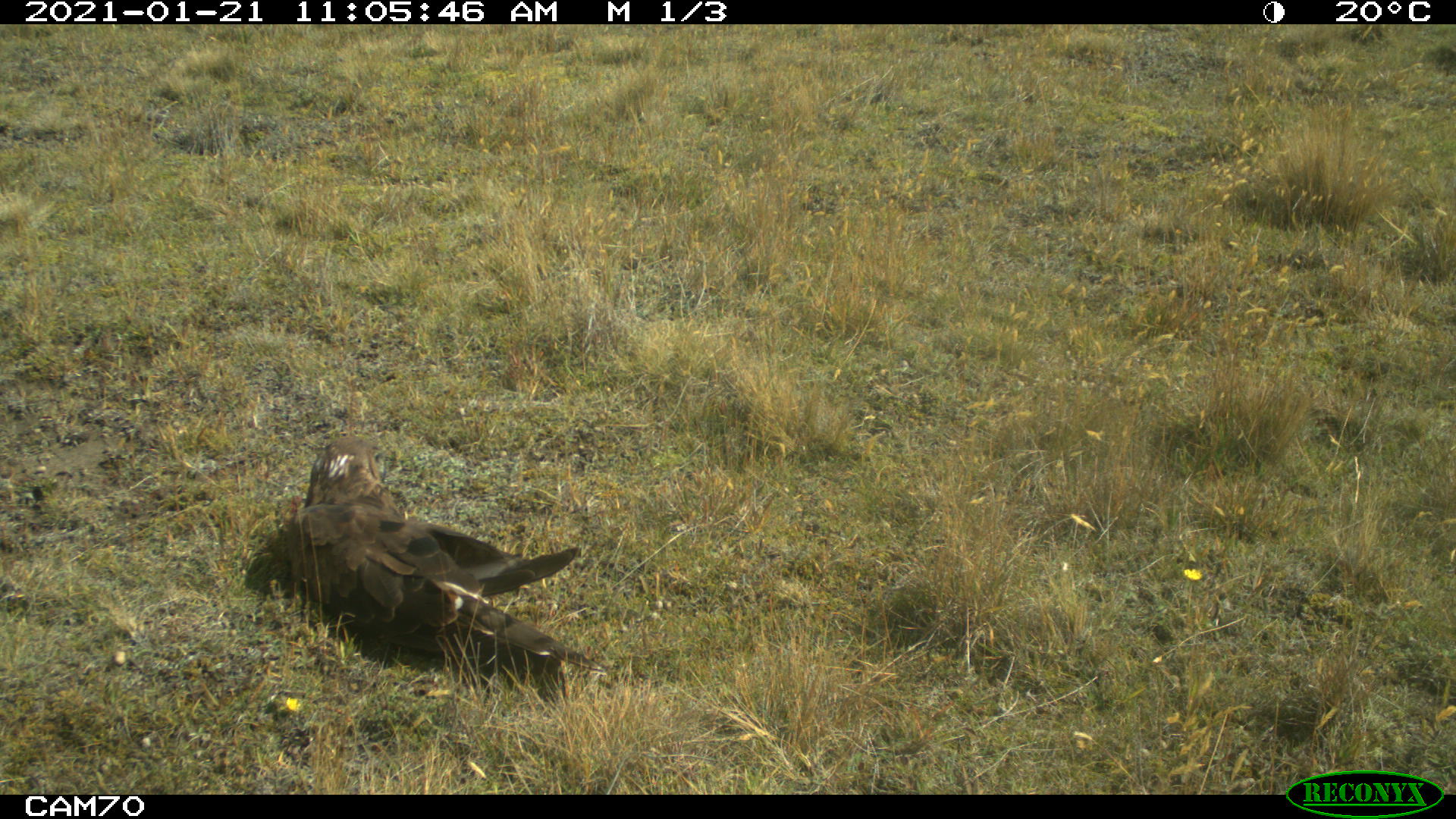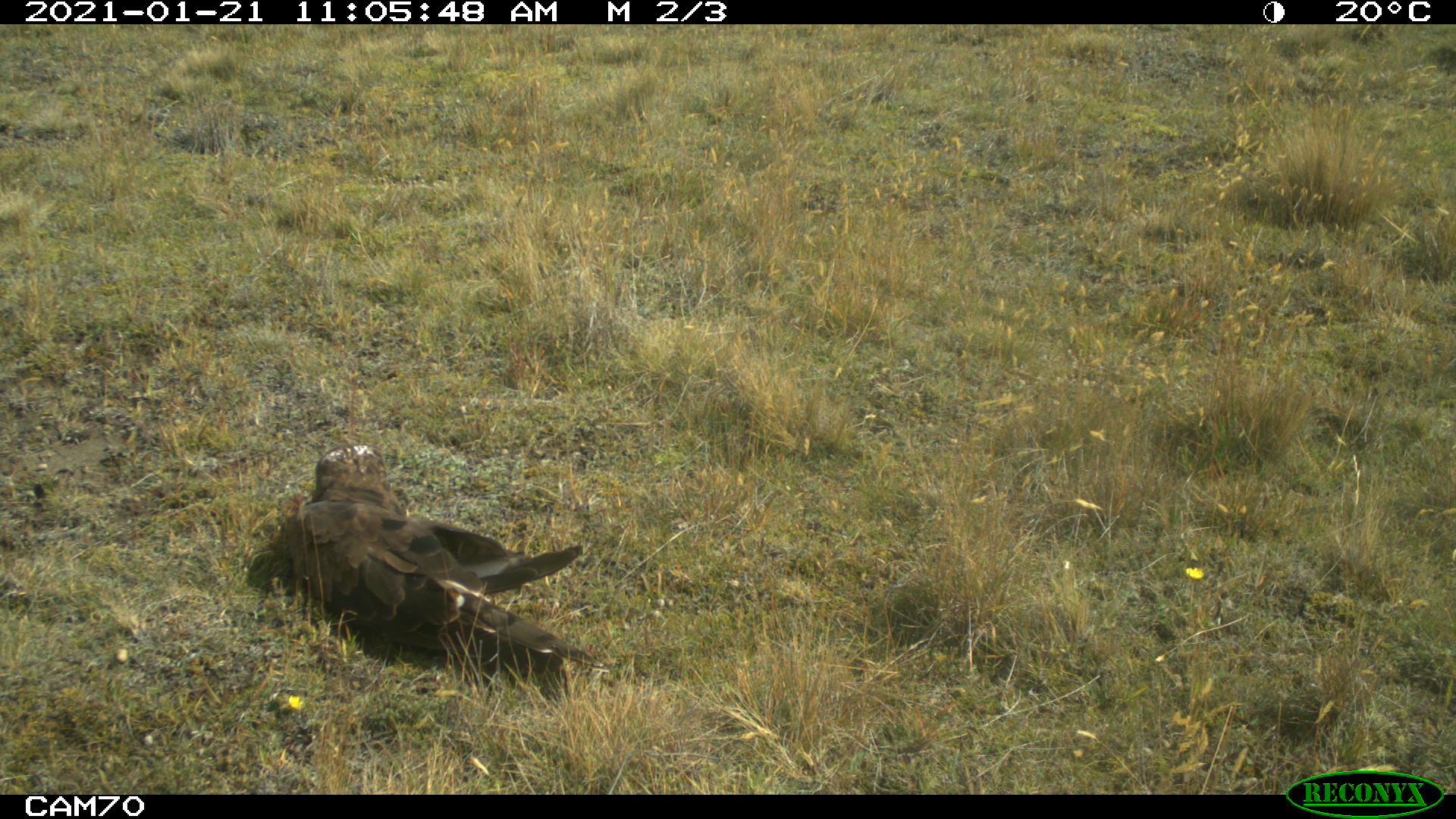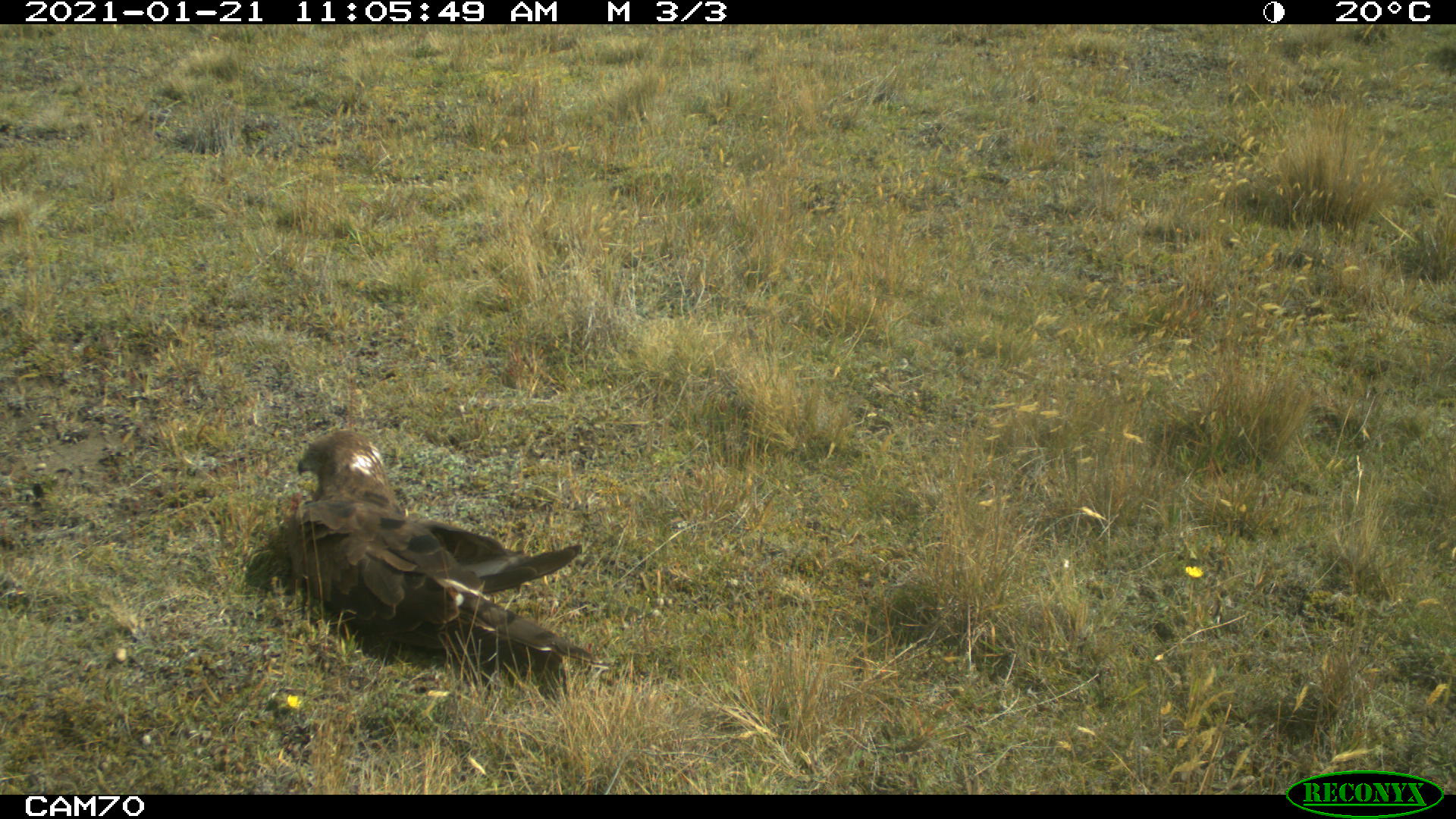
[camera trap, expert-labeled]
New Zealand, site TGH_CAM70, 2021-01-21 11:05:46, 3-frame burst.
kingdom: Animalia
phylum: Chordata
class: Aves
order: Accipitriformes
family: Accipitridae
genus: Circus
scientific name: Circus approximans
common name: swamp harrier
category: harrier